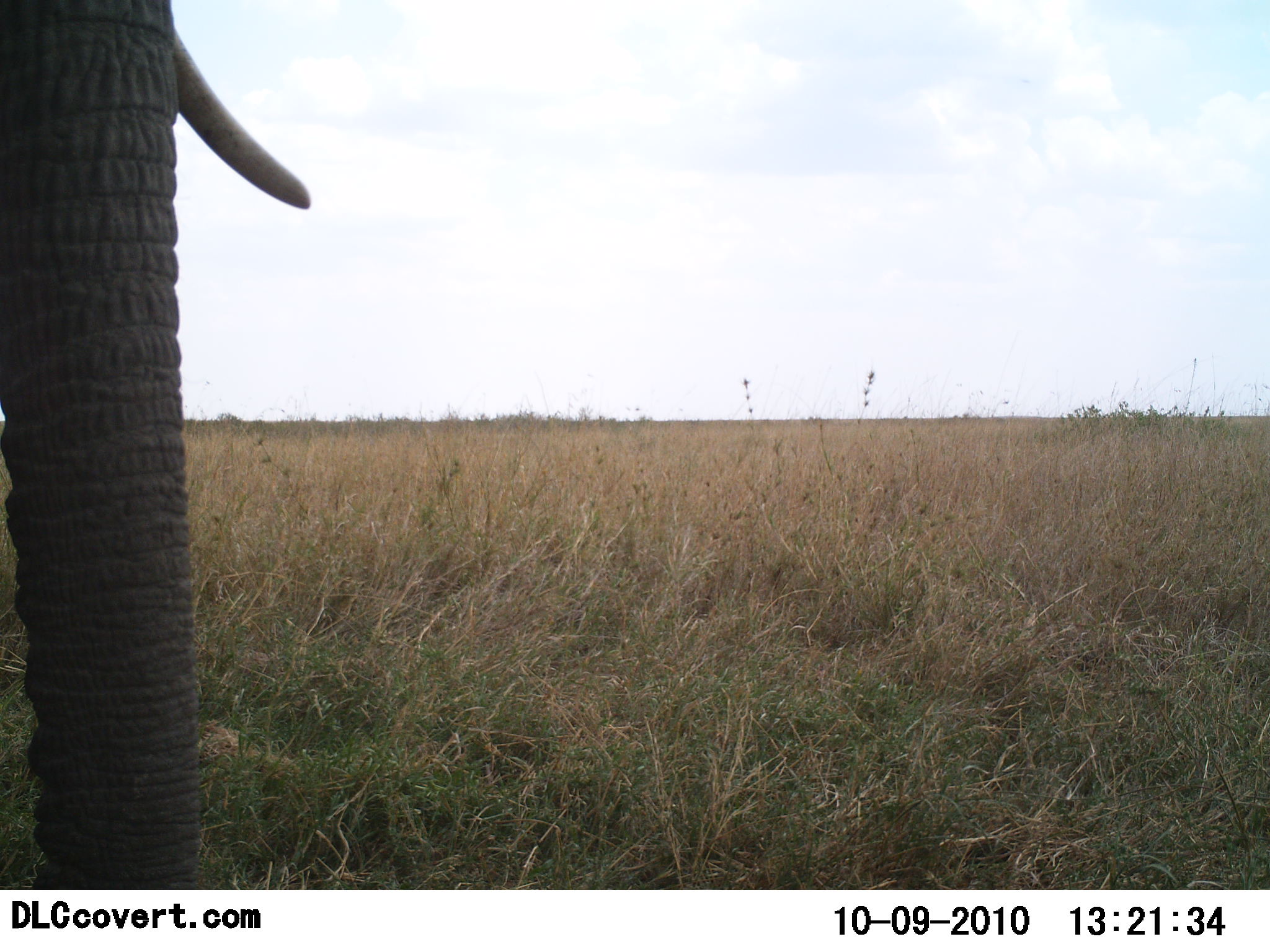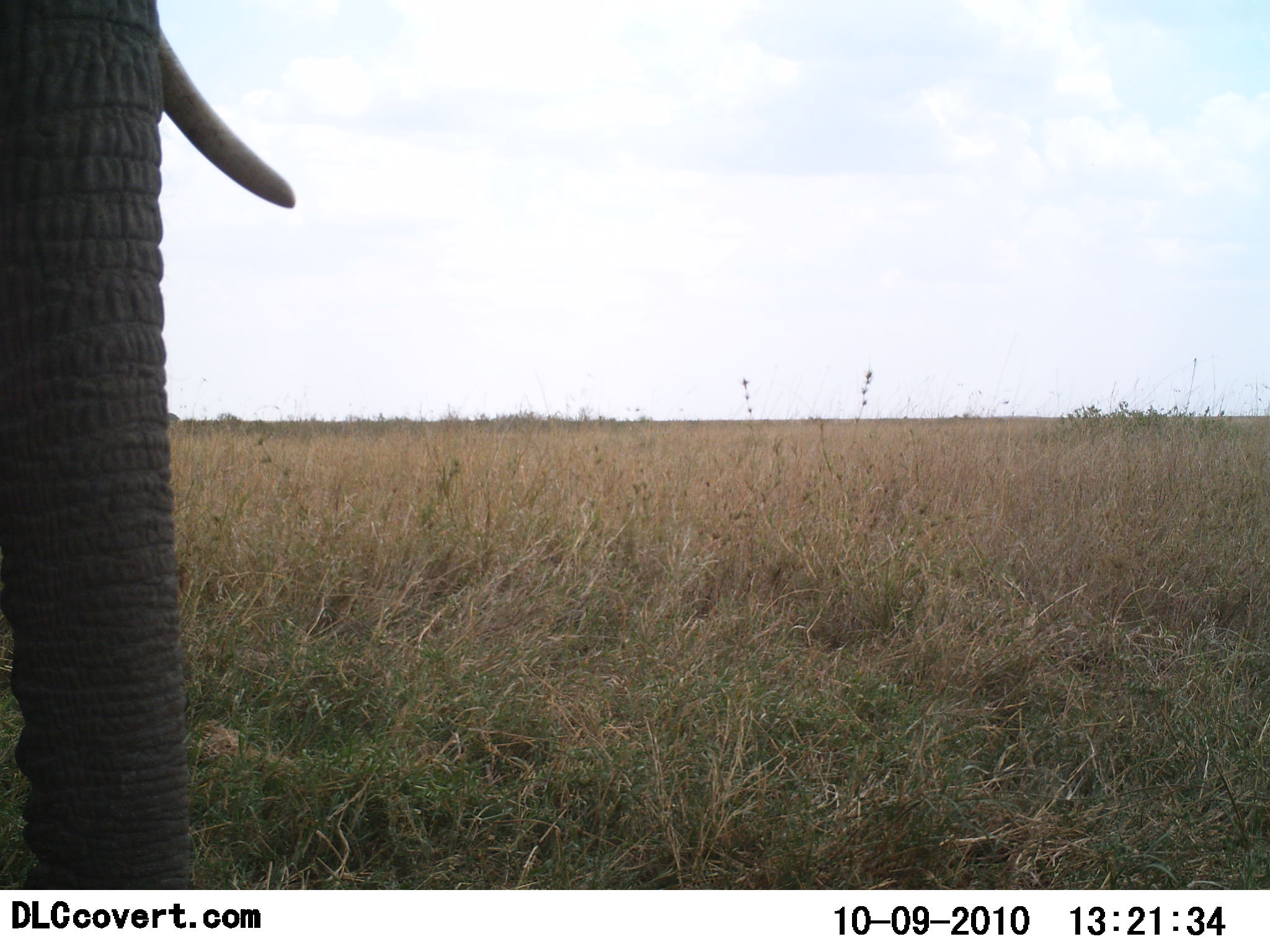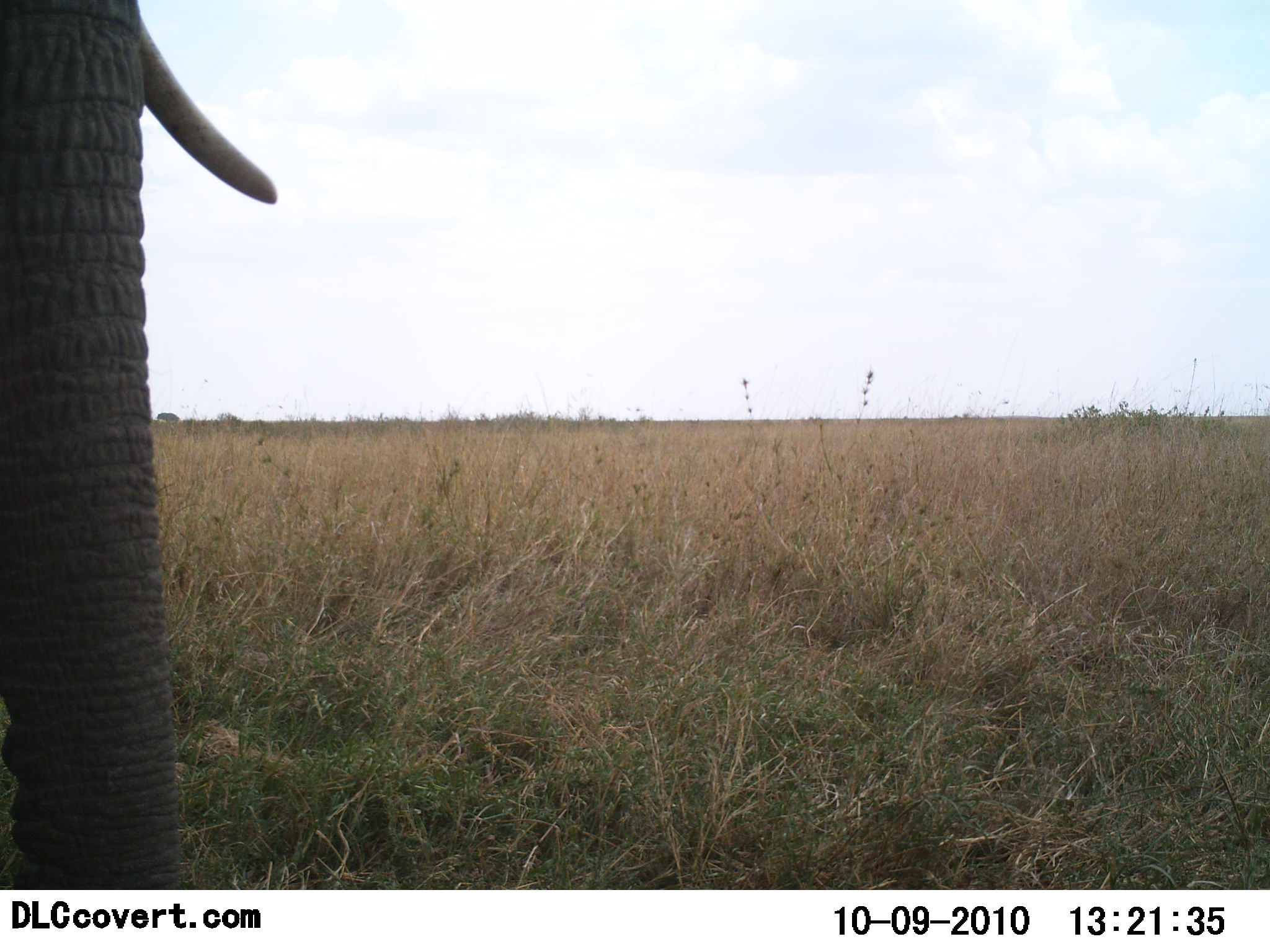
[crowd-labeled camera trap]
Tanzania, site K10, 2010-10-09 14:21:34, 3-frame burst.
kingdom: Animalia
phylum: Chordata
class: Mammalia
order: Proboscidea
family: Elephantidae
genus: Loxodonta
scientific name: Loxodonta africana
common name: african bush elephant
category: elephant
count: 1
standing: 89%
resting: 0%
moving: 11%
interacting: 0%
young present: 0%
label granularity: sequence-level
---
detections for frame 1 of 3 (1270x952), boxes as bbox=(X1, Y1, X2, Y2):
animal: bbox=(0, 1, 310, 892)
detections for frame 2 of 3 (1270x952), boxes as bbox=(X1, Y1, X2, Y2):
animal: bbox=(1, 0, 301, 890)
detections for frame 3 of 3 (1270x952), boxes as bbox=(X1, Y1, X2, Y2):
animal: bbox=(0, 1, 277, 889)